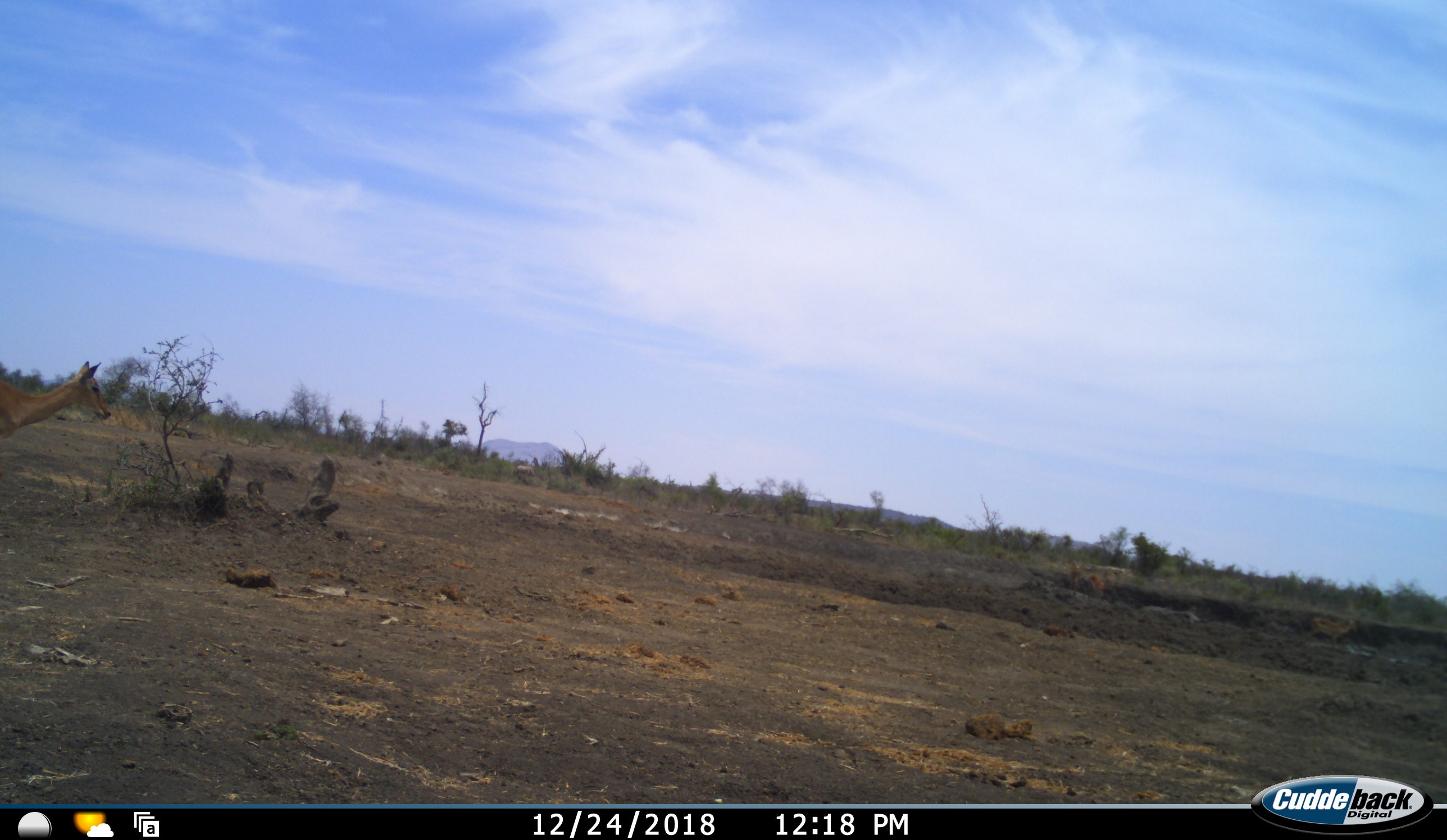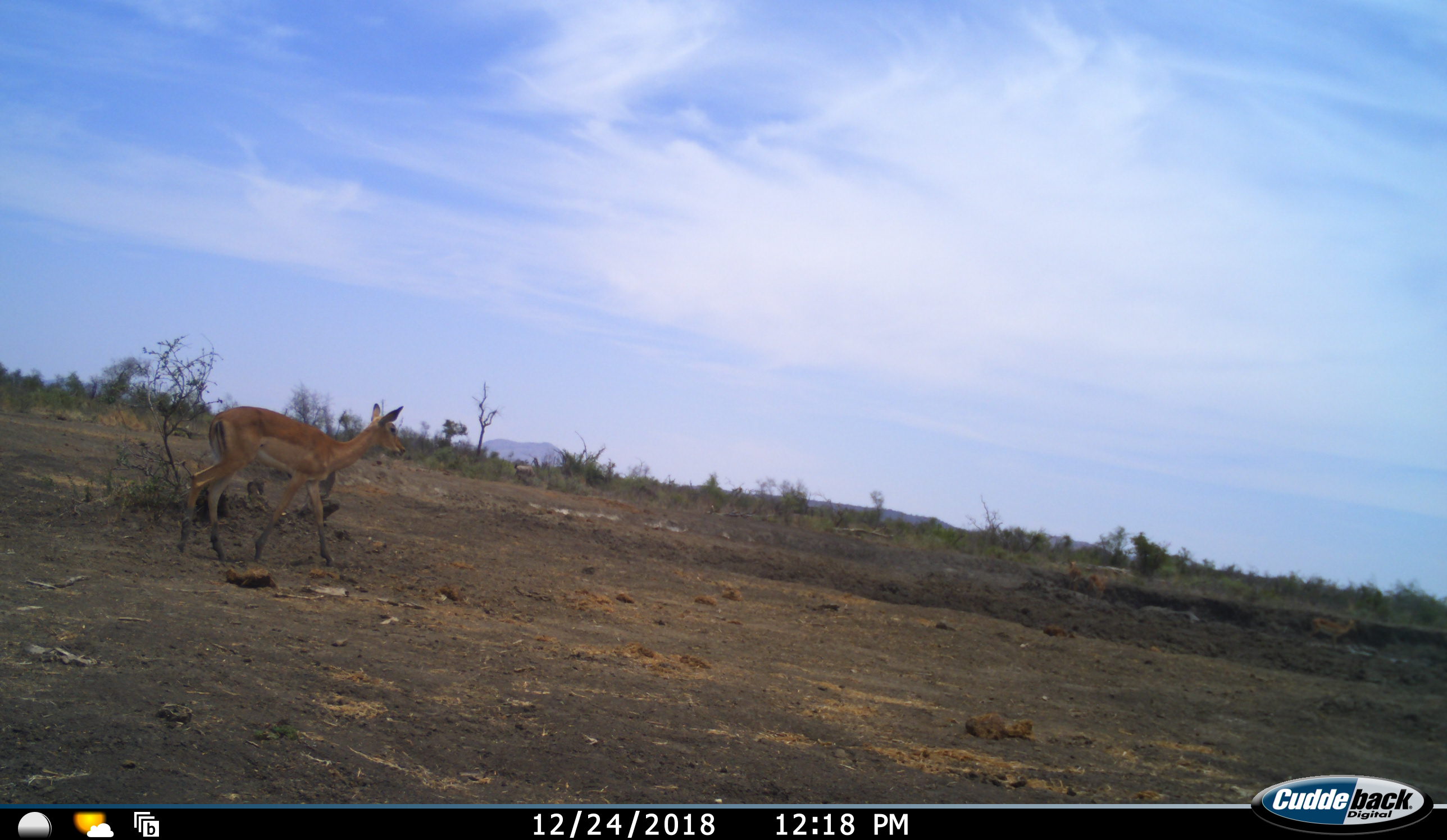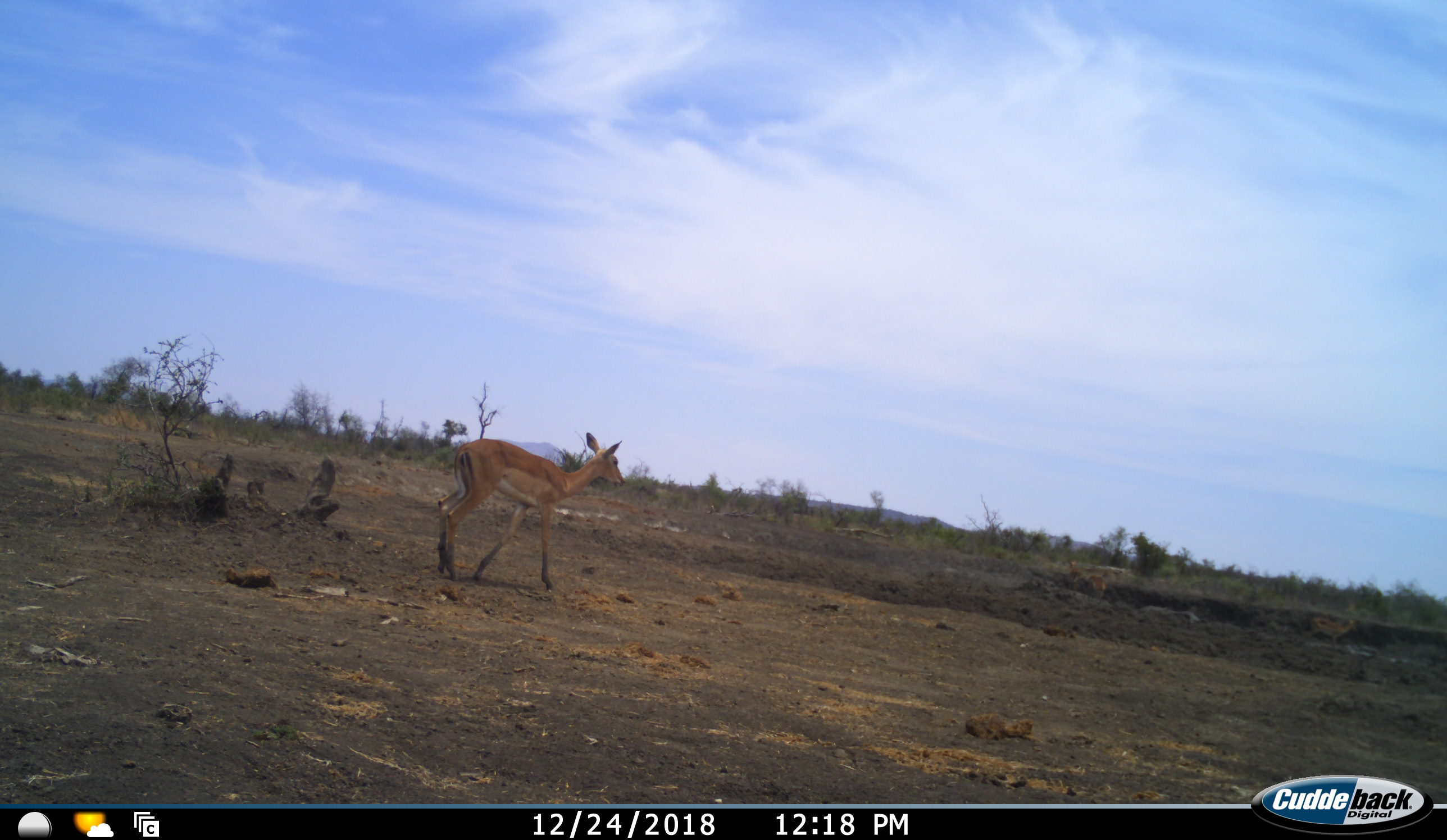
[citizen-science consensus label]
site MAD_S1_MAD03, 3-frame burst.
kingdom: Animalia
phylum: Chordata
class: Mammalia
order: Artiodactyla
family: Bovidae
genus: Aepyceros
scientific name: Aepyceros melampus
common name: impala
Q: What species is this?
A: Impala (Aepyceros melampus).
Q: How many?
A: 1.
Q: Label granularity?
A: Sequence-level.